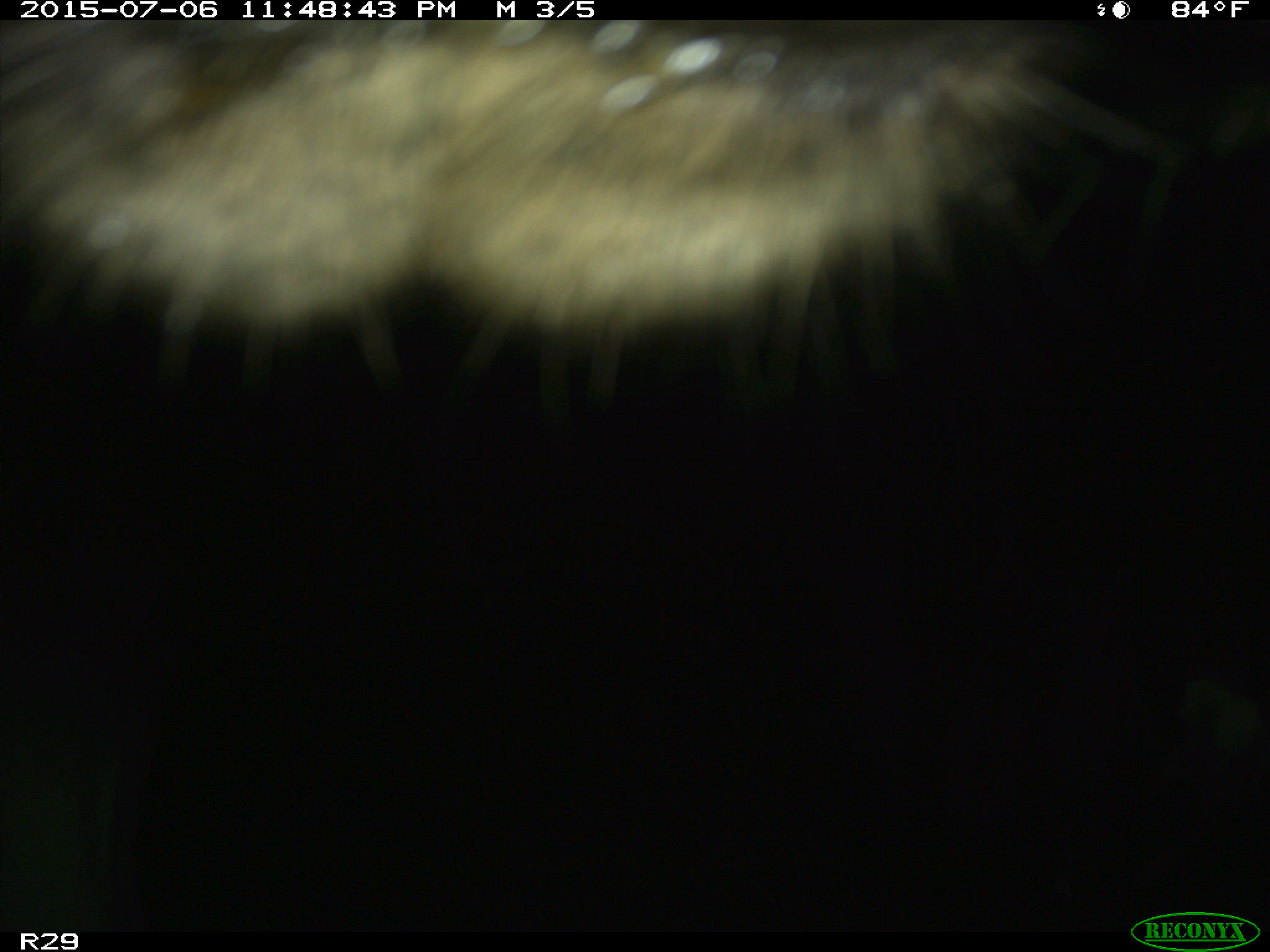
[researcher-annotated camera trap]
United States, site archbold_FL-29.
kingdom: Animalia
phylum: Chordata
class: Mammalia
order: Artiodactyla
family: Bovidae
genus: Bos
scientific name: Bos taurus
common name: domestic cow